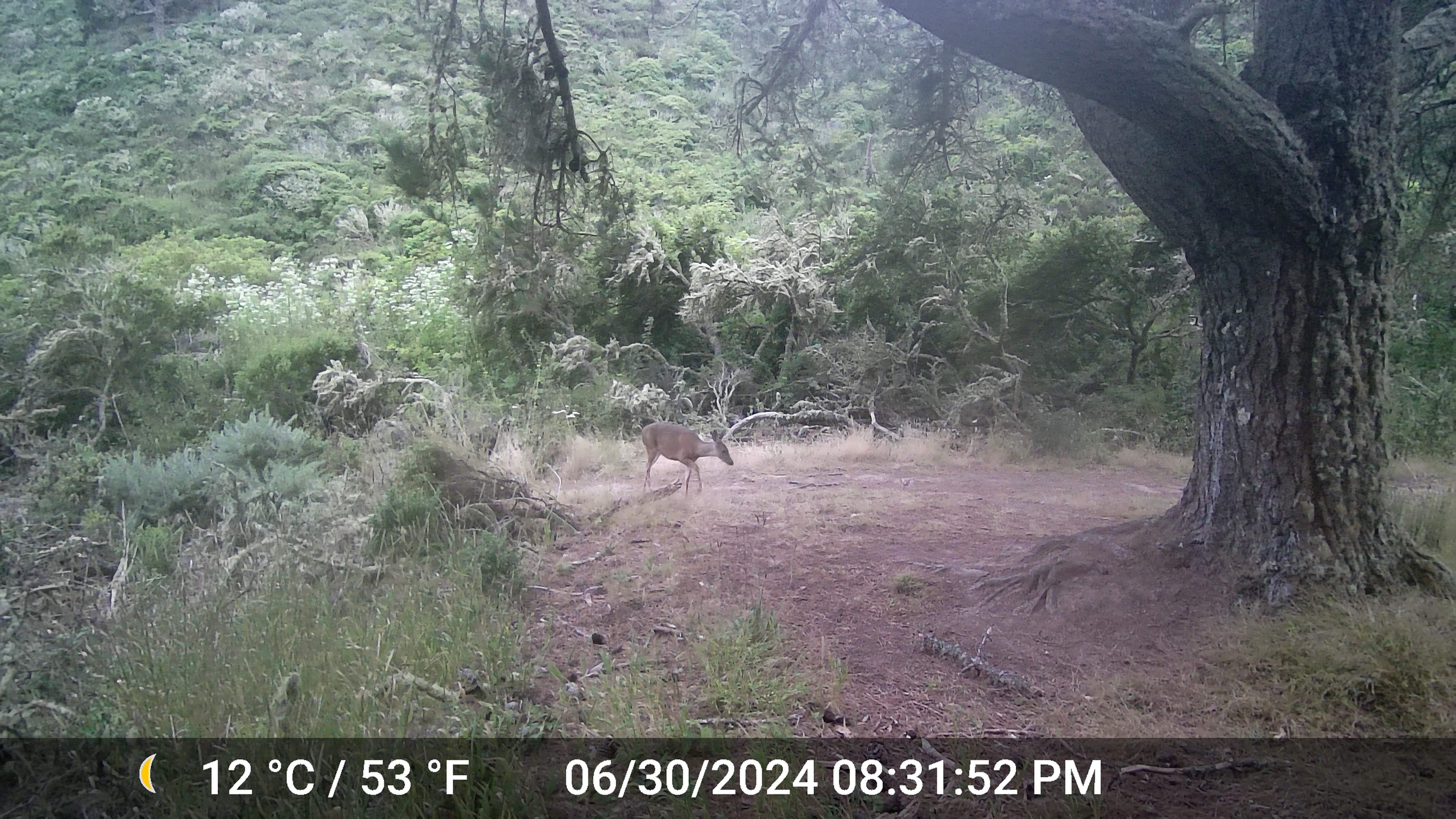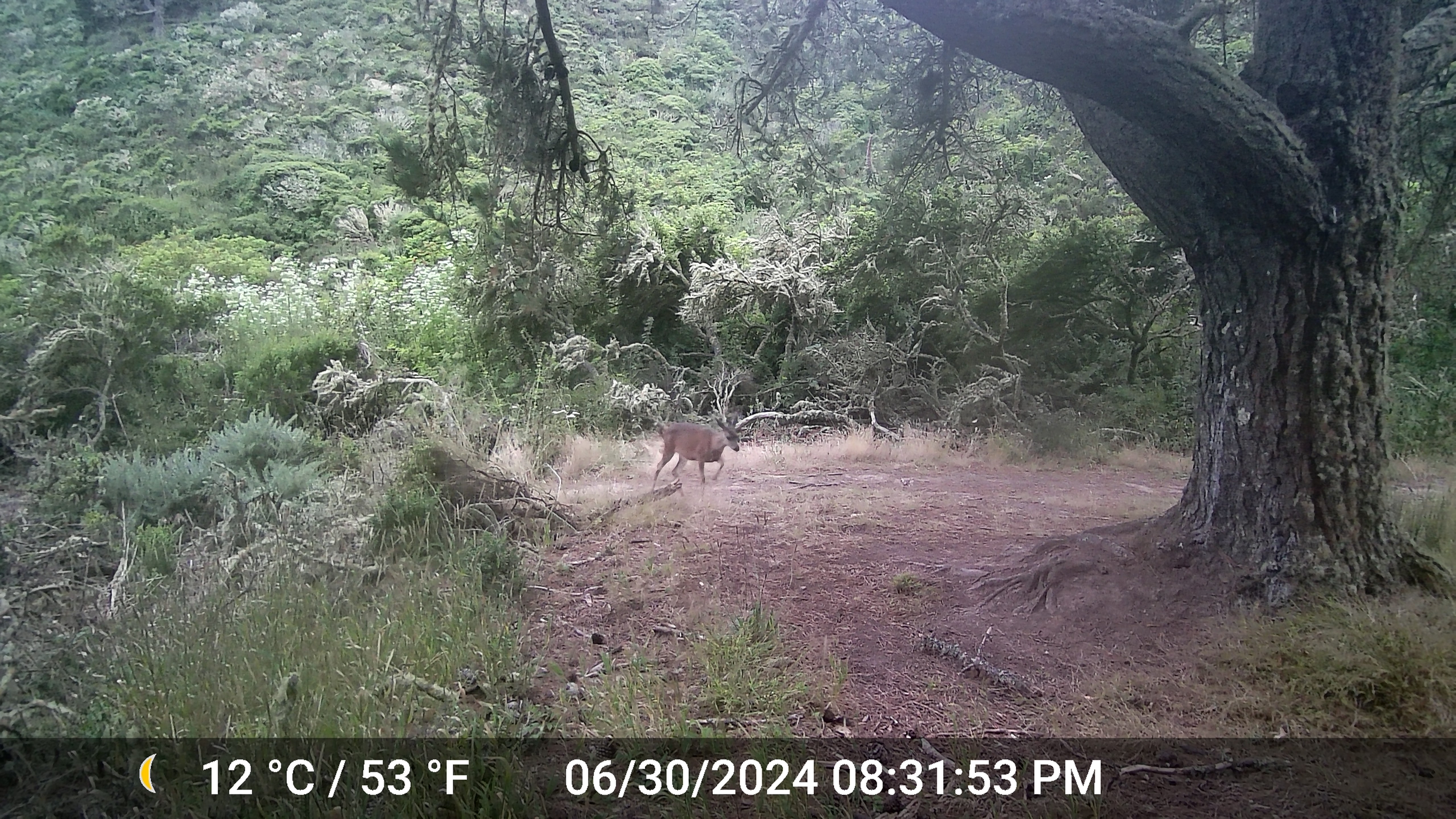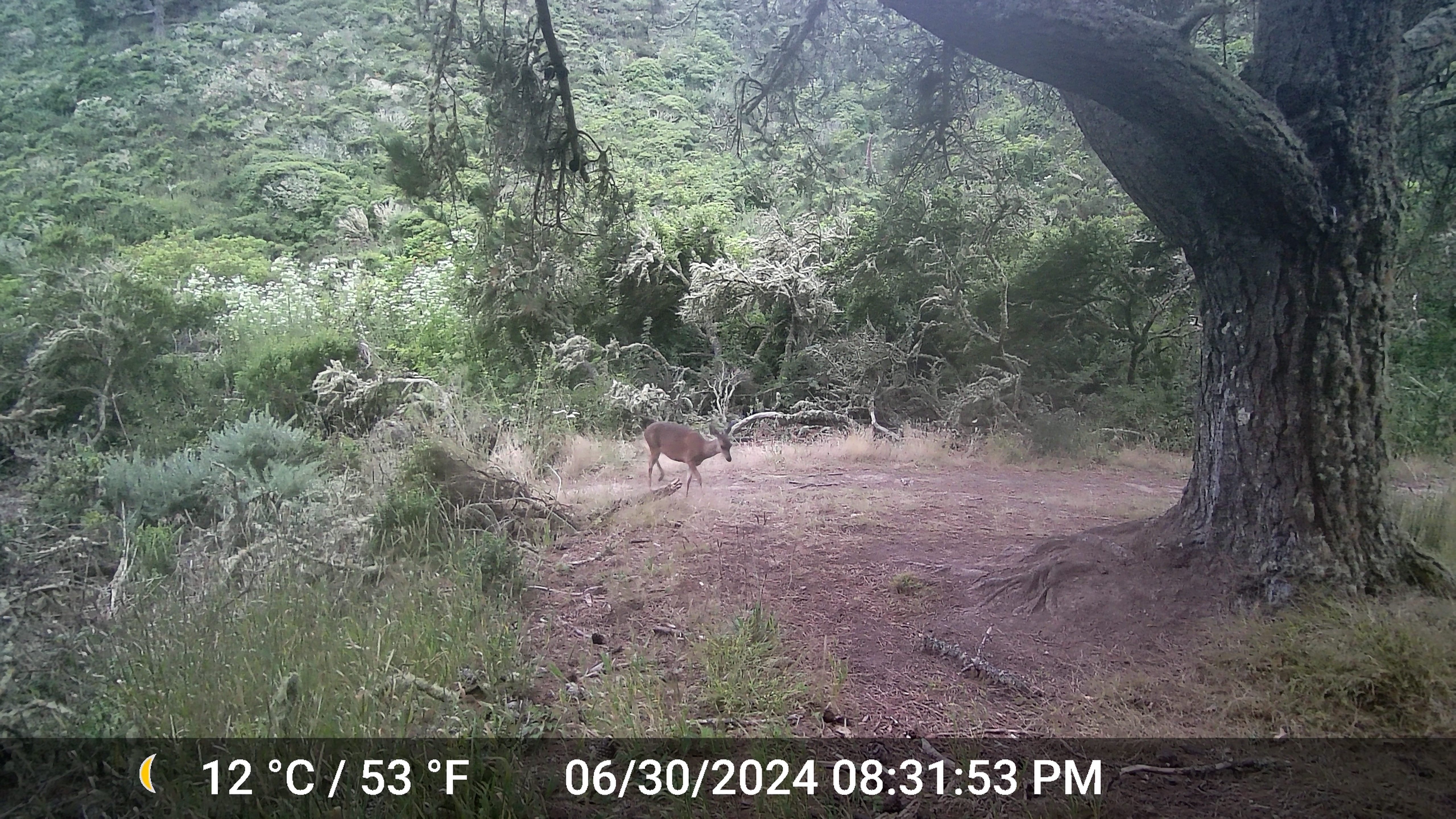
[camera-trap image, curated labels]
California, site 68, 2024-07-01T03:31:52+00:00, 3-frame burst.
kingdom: Animalia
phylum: Chordata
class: Mammalia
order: Artiodactyla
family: Cervidae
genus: Odocoileus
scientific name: Odocoileus hemionus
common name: mule deer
Mule deer (Odocoileus hemionus).